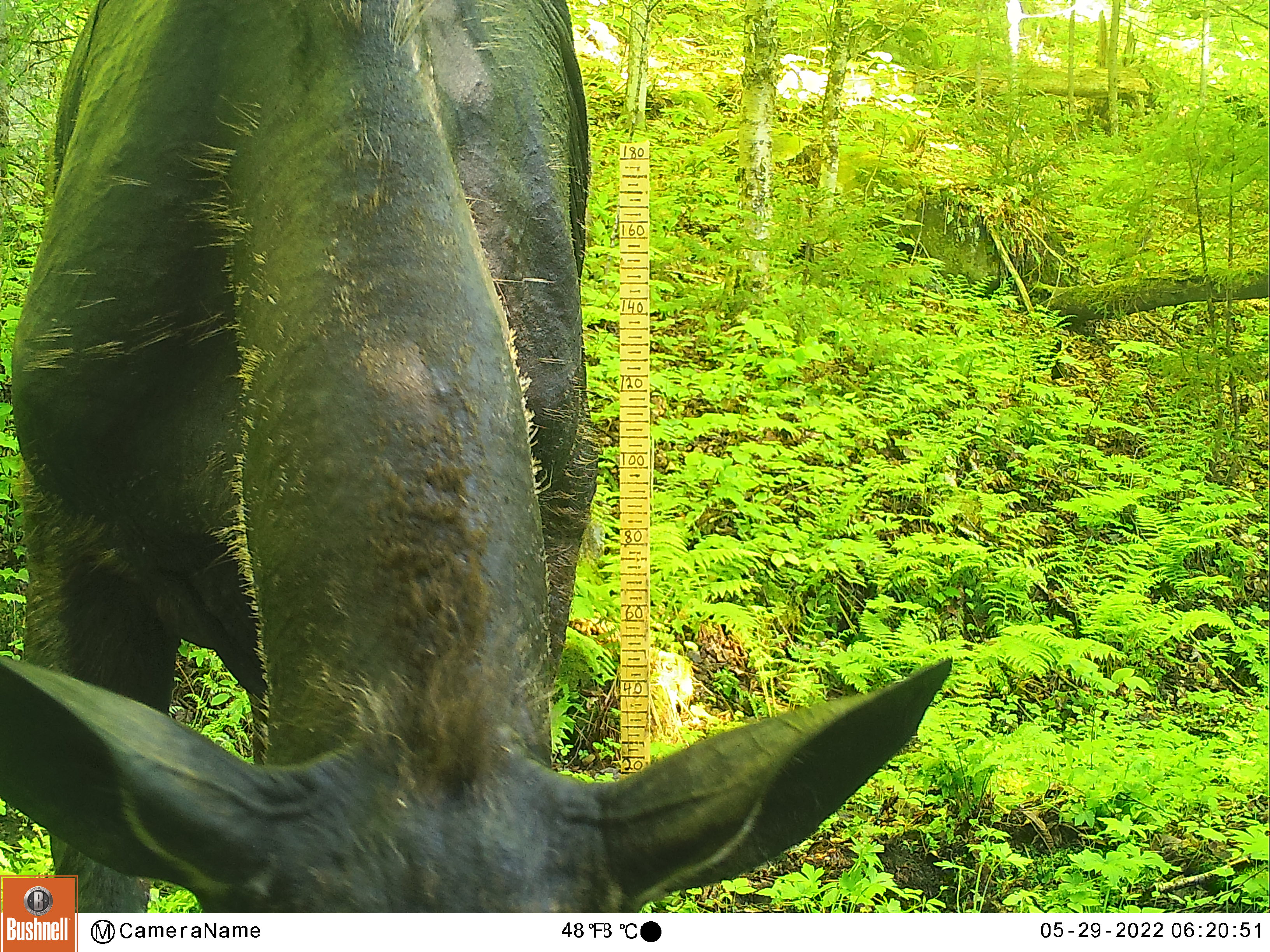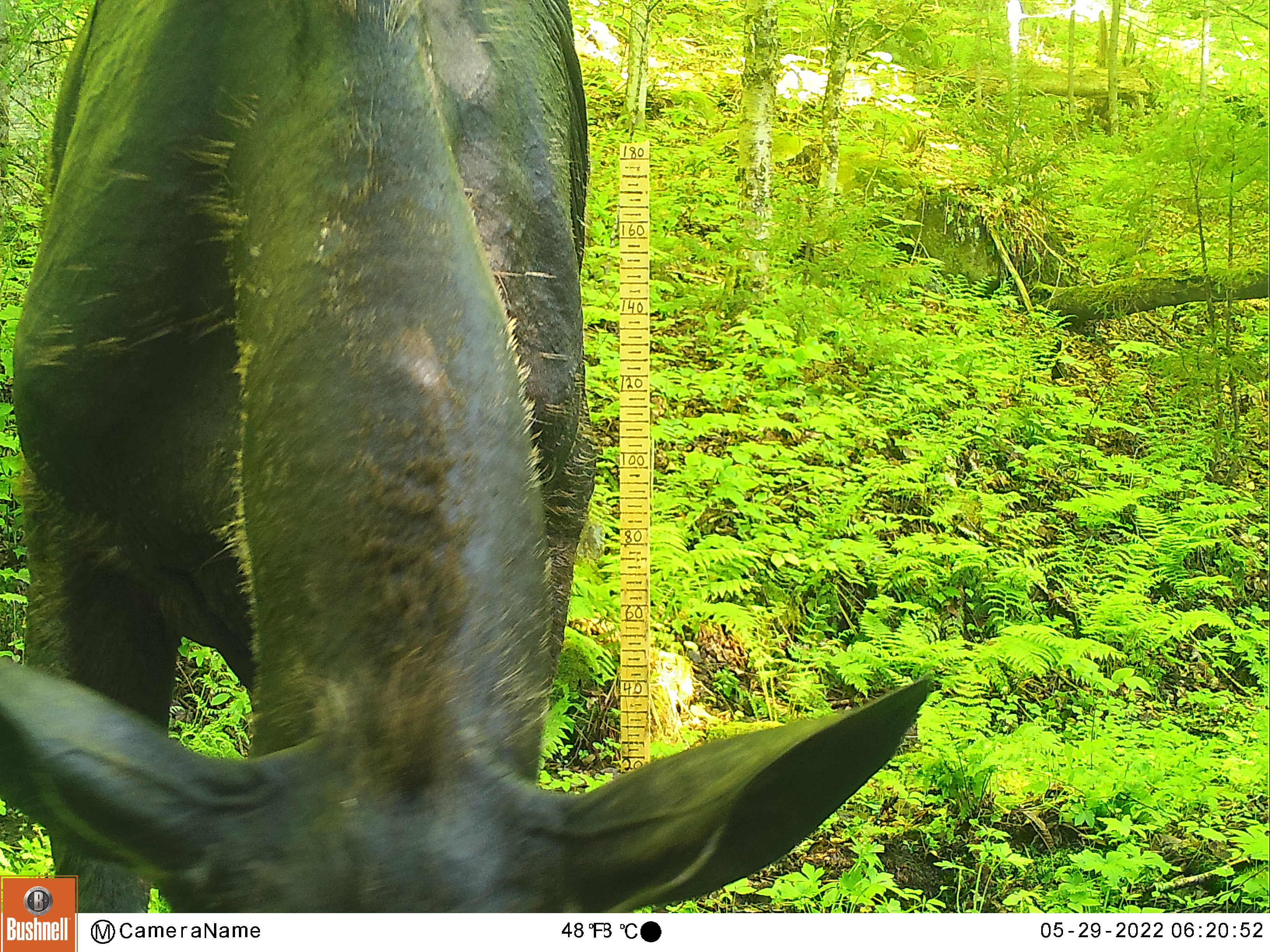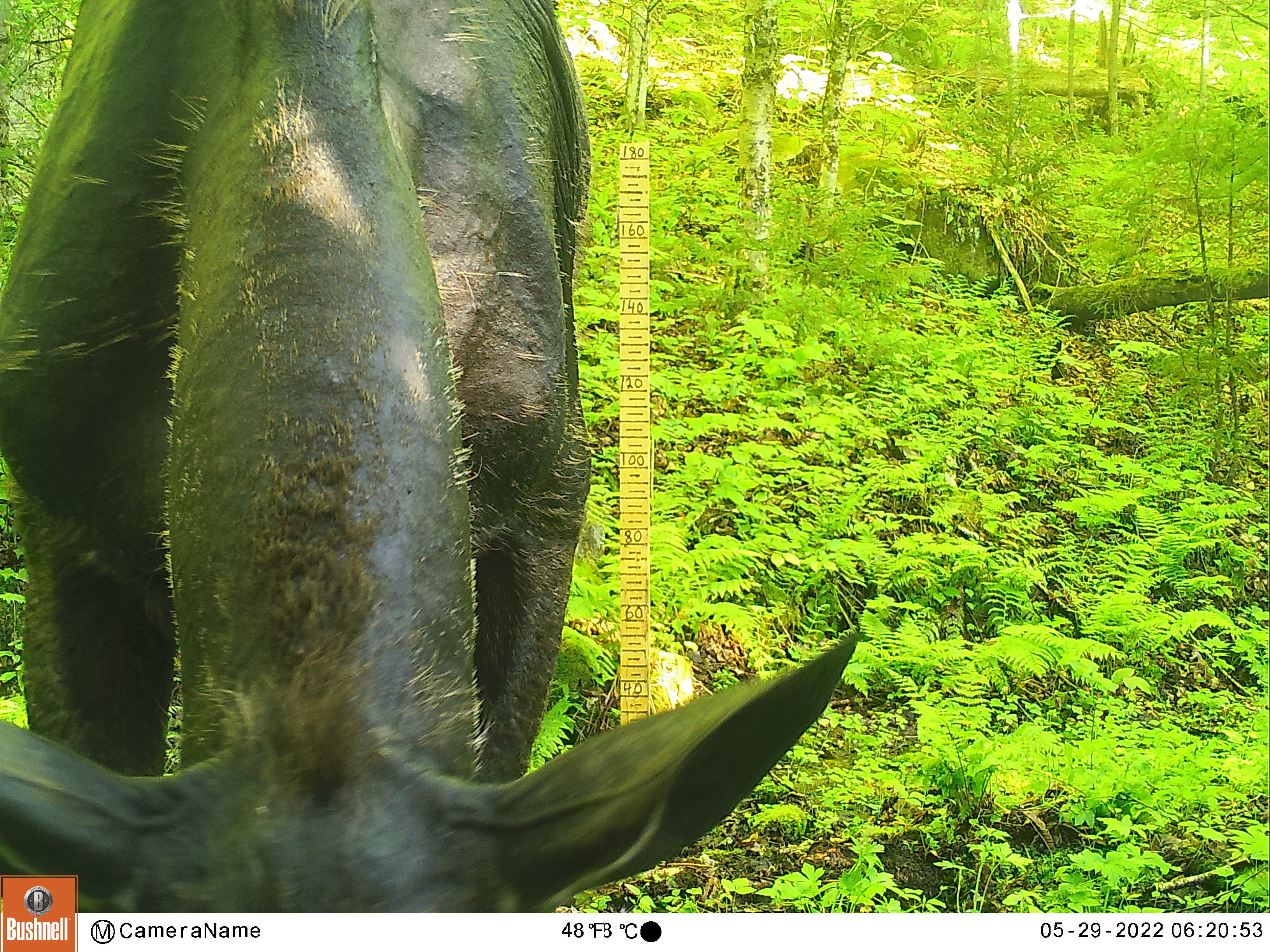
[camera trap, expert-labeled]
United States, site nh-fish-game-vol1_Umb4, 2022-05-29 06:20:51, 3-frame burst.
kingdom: Animalia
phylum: Chordata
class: Mammalia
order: Artiodactyla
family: Cervidae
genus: Alces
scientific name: Alces alces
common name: moose